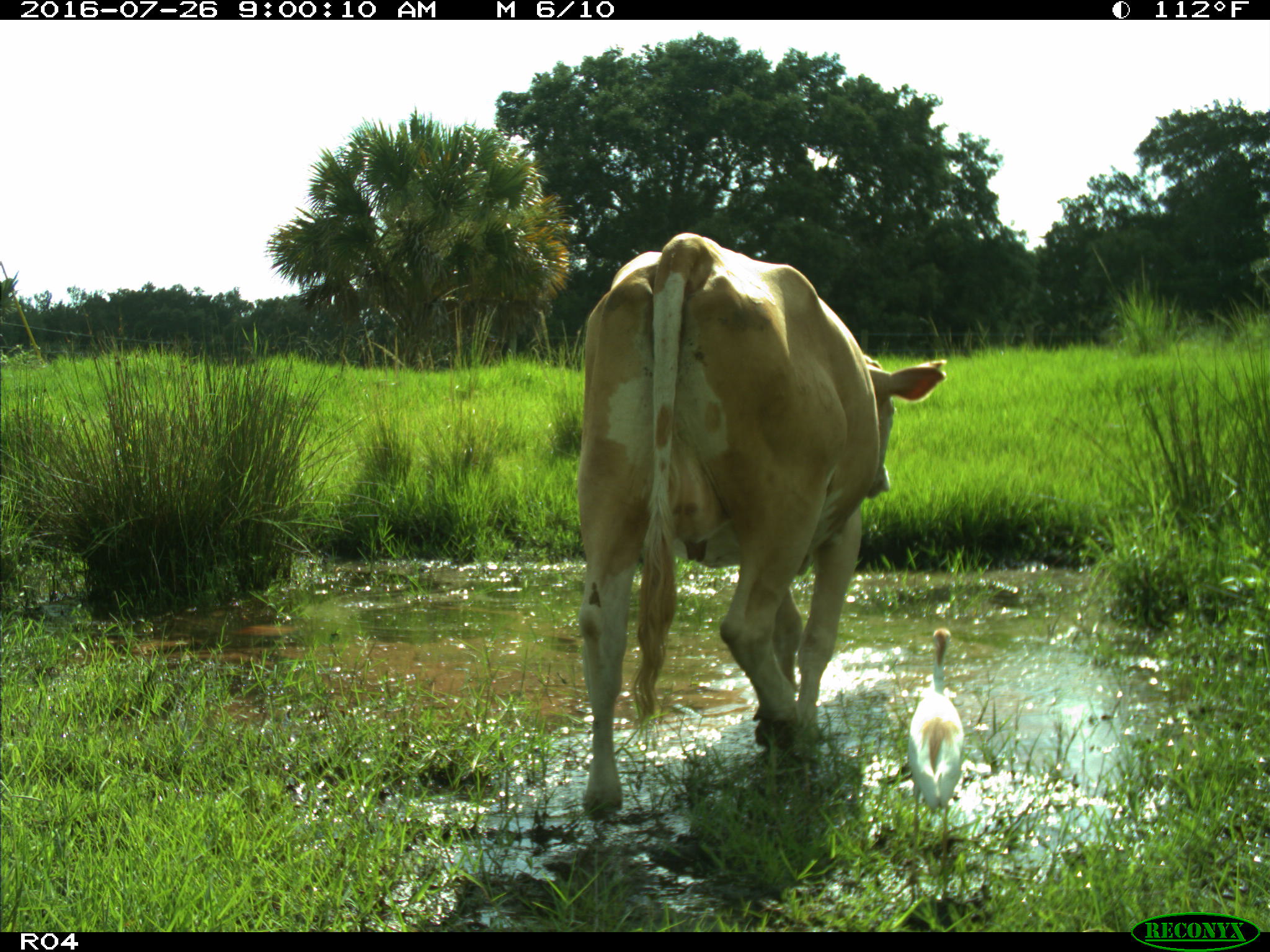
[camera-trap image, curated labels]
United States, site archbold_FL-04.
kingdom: Animalia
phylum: Chordata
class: Mammalia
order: Artiodactyla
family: Bovidae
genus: Bos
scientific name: Bos taurus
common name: domestic cow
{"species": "Bos taurus (domestic cow)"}